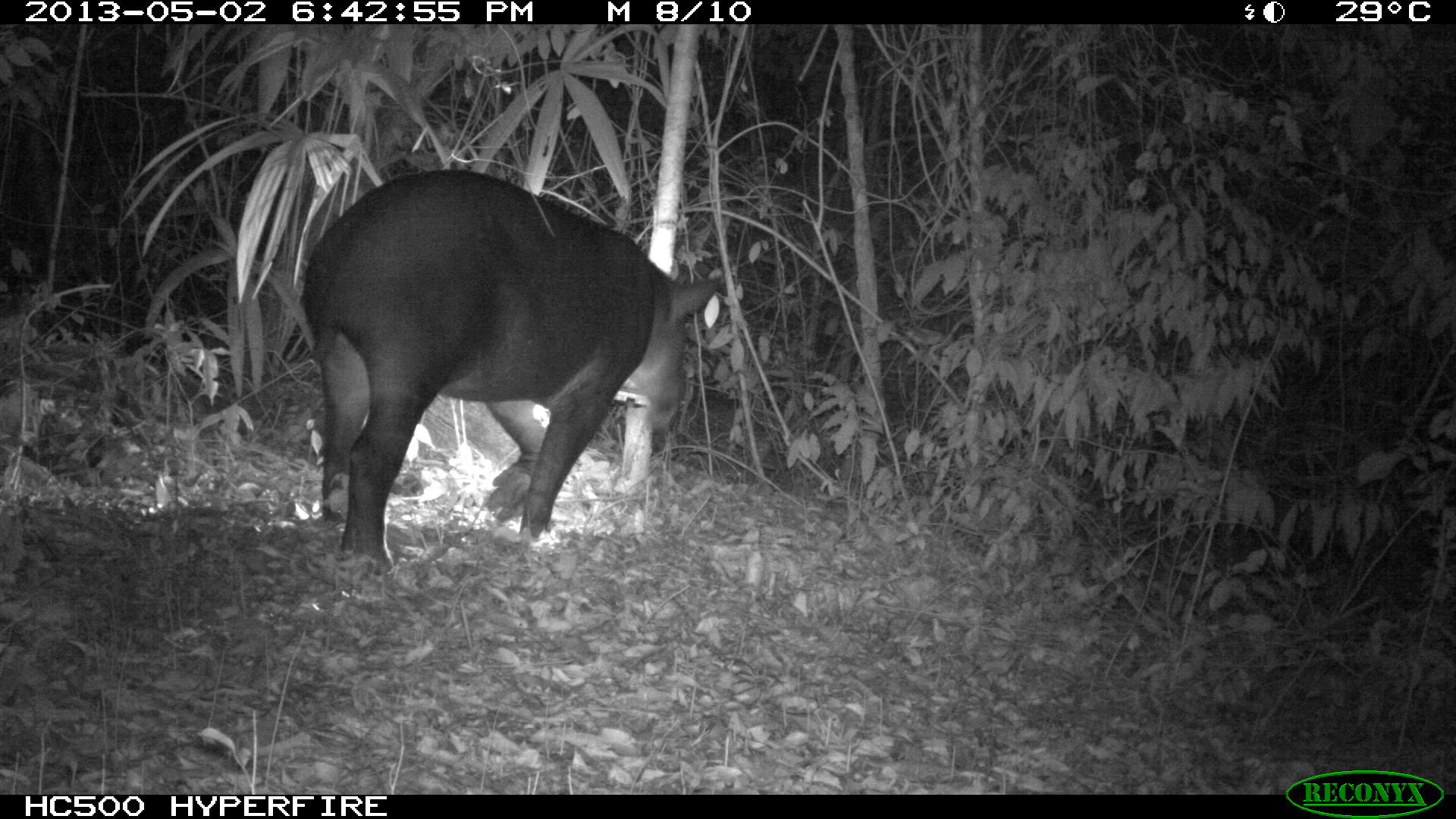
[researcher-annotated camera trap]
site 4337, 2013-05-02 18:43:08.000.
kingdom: Animalia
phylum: Chordata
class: Mammalia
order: Perissodactyla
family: Tapiridae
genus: Tapirus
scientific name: Tapirus bairdii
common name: baird's tapir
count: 1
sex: female